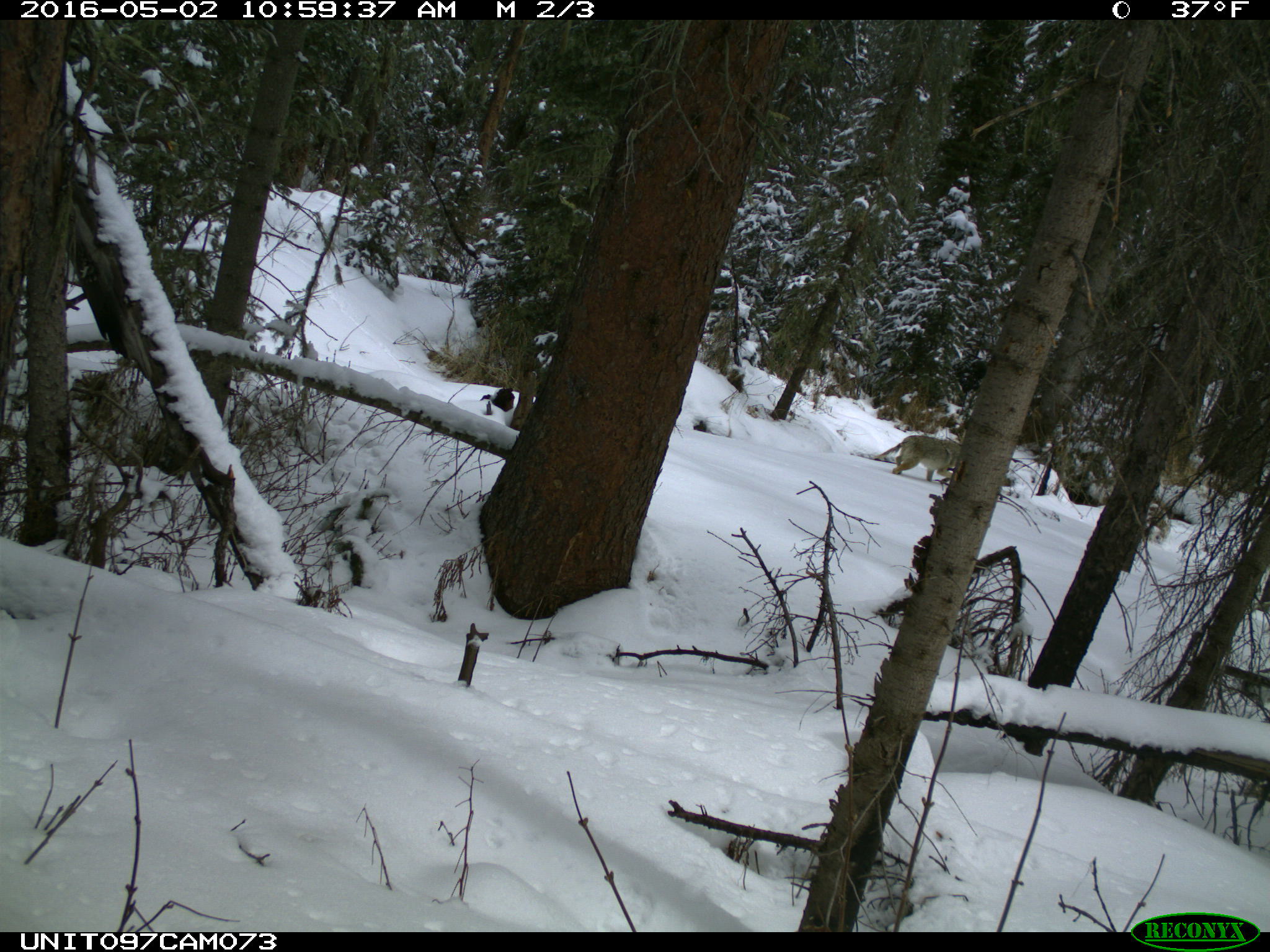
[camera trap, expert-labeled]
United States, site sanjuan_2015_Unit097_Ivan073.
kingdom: Animalia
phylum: Chordata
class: Mammalia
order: Carnivora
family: Canidae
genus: Canis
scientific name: Canis latrans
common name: coyote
Canis latrans (coyote).